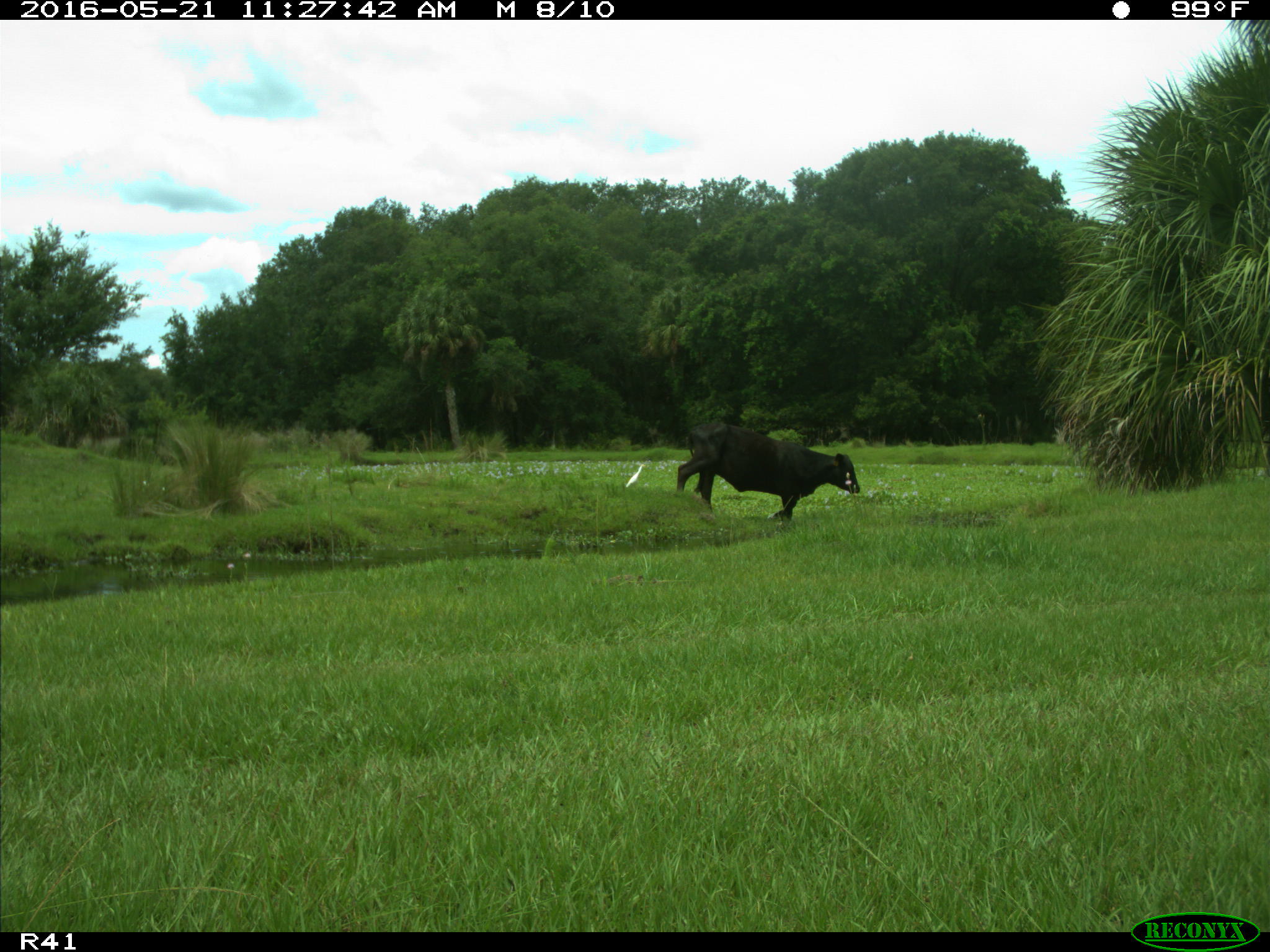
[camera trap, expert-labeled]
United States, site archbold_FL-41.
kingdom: Animalia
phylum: Chordata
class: Mammalia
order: Artiodactyla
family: Bovidae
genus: Bos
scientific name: Bos taurus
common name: domestic cow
Bos taurus (domestic cow).